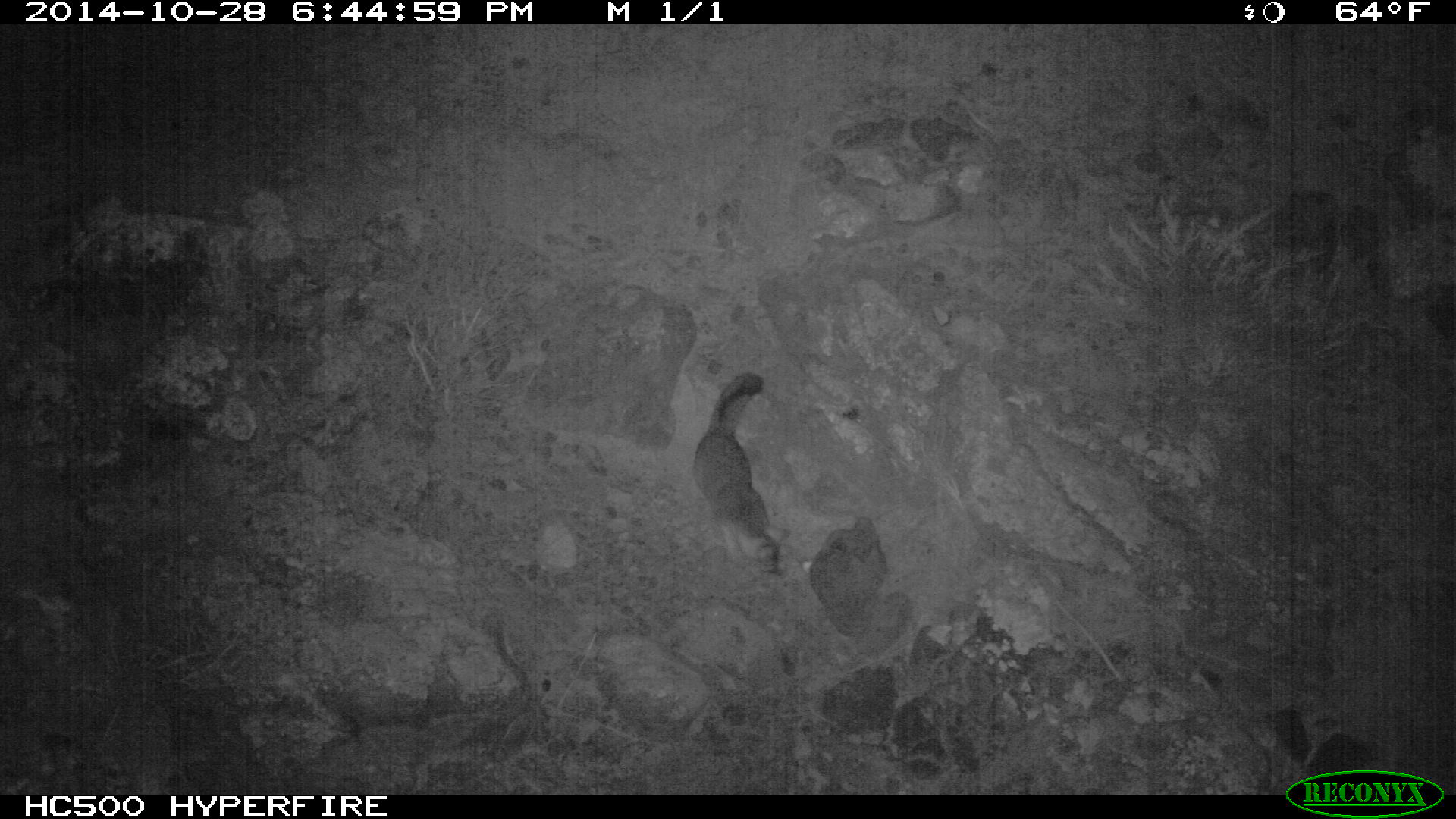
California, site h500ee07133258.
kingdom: Animalia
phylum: Chordata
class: Mammalia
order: Carnivora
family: Canidae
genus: Urocyon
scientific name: Urocyon littoralis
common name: island fox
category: fox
Fox (island fox) (Urocyon littoralis).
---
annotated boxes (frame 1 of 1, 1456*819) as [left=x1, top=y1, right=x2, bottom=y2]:
fox: [left=693, top=372, right=791, bottom=579]